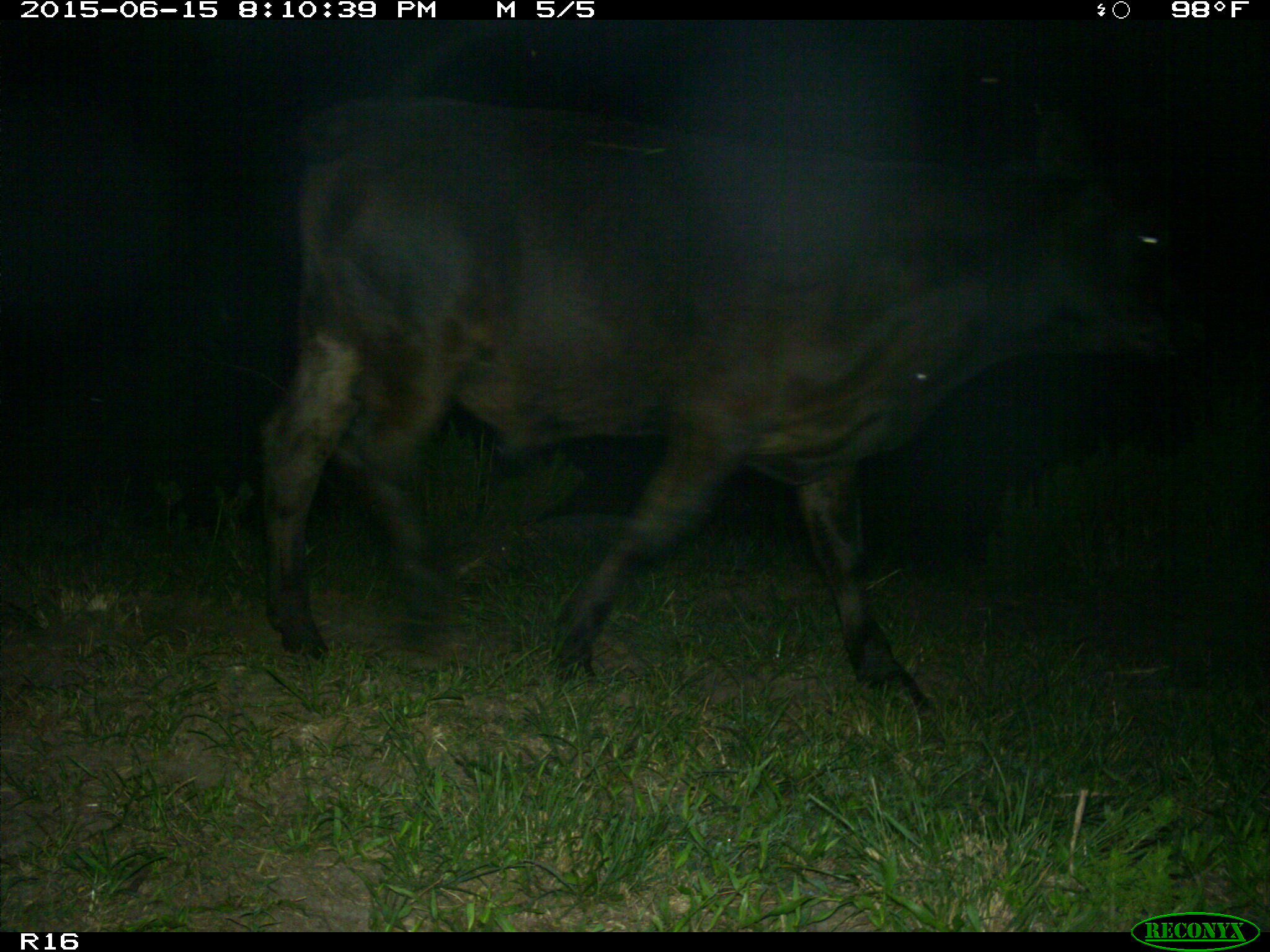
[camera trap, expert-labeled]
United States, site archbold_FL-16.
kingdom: Animalia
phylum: Chordata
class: Mammalia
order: Artiodactyla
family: Bovidae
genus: Bos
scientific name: Bos taurus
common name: domestic cow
Bos taurus (domestic cow).